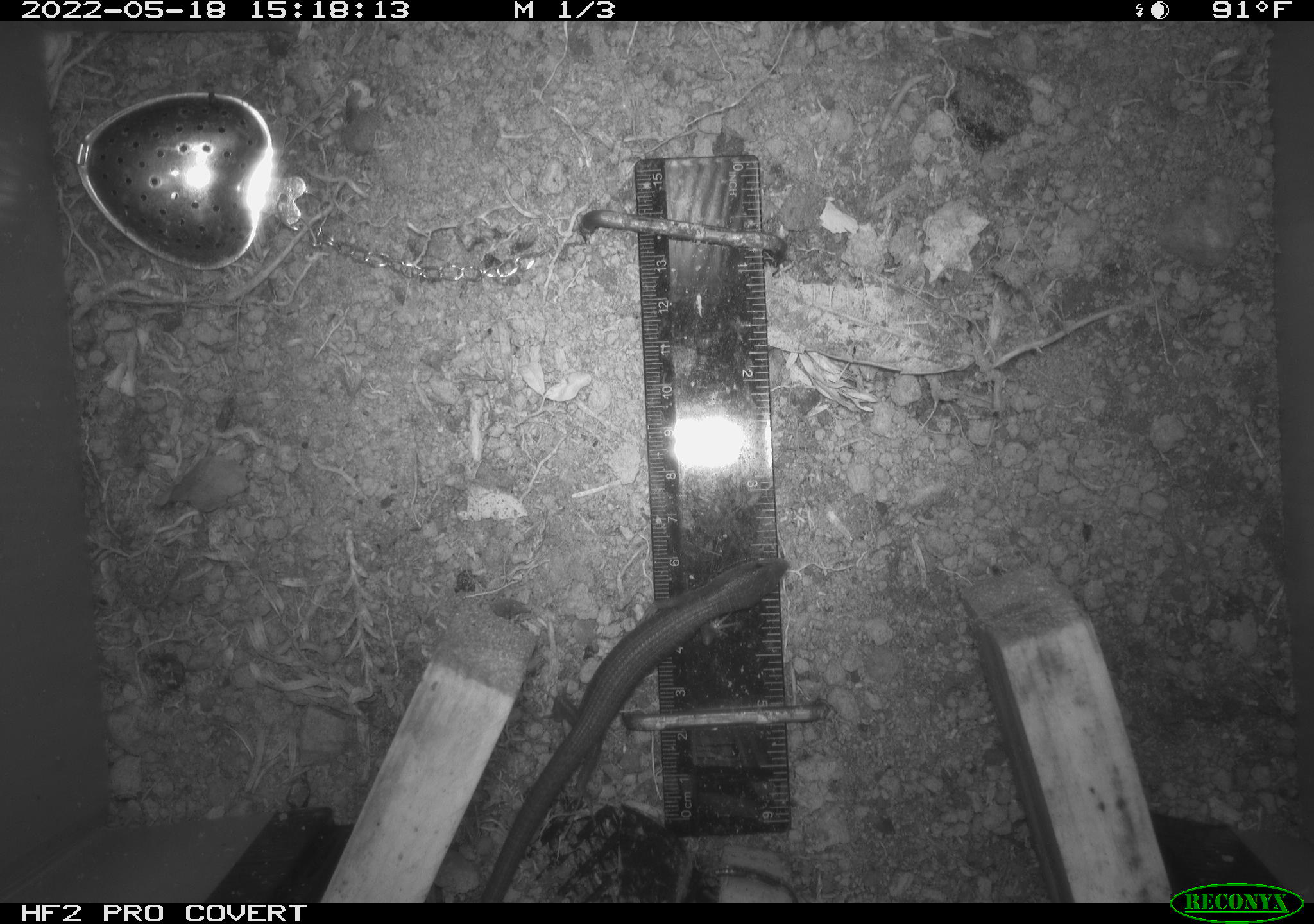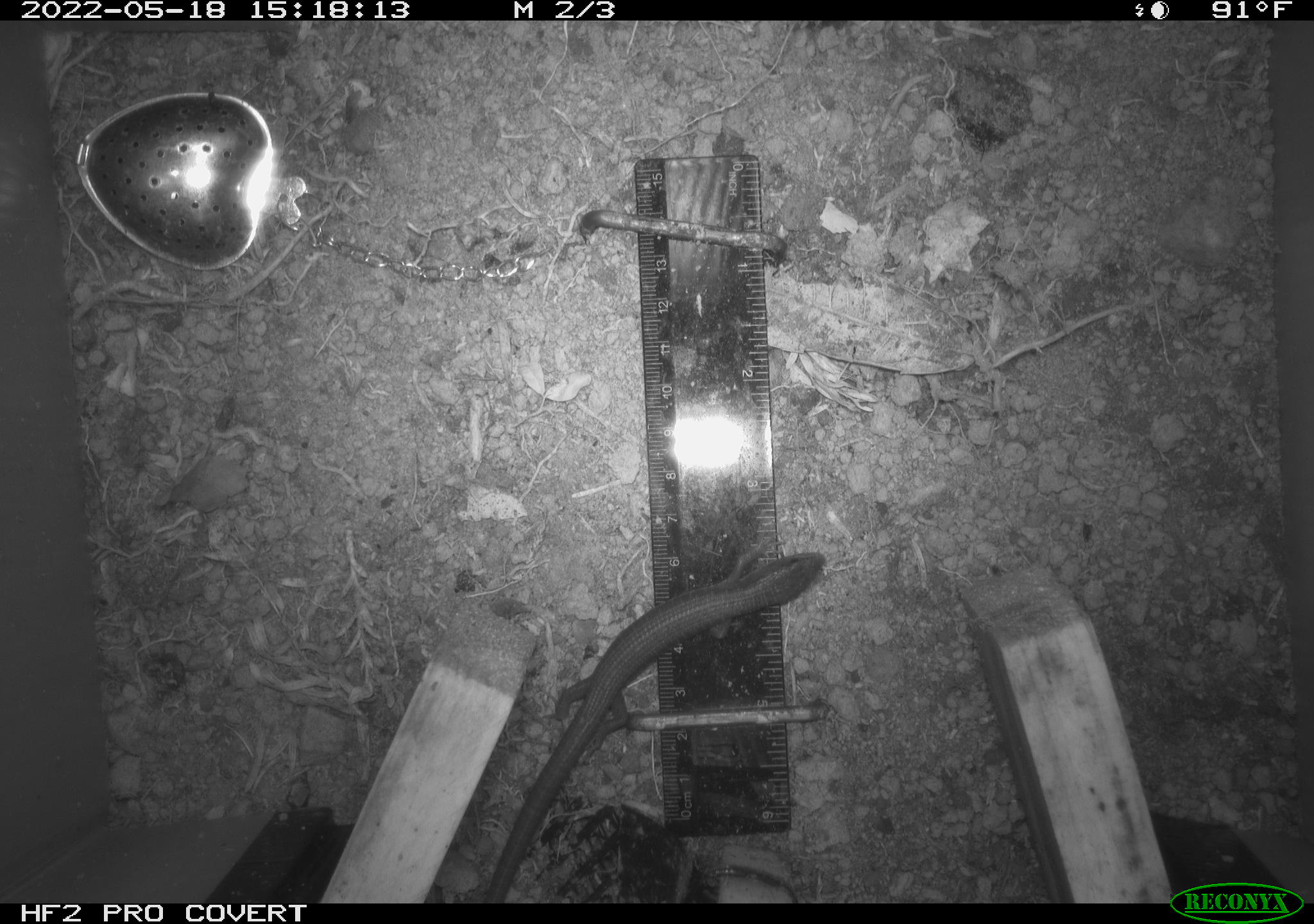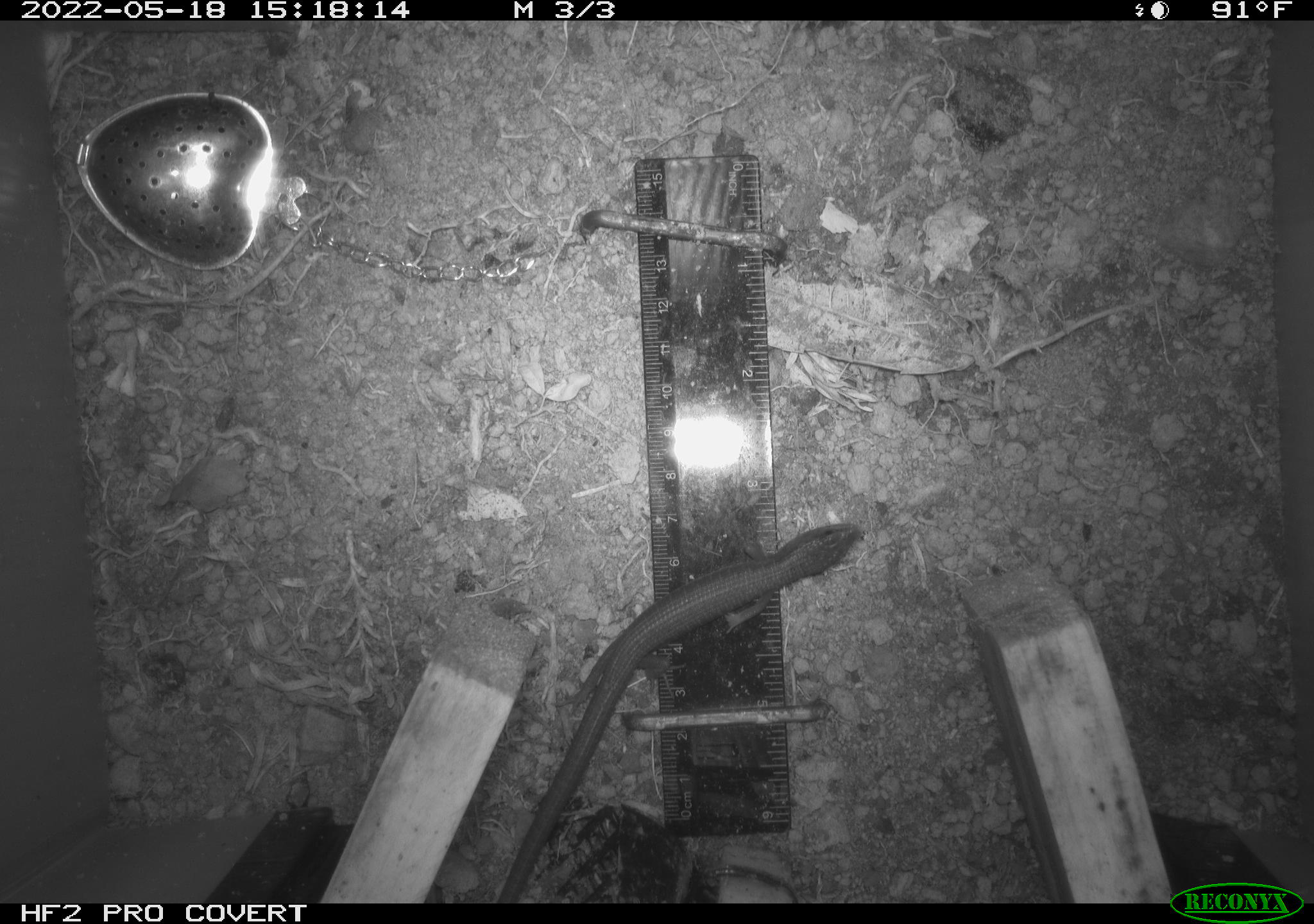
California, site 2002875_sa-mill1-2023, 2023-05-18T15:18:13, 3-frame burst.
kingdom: Animalia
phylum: Chordata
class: Reptilia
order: Squamata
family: Anguidae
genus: Elgaria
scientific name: Elgaria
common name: alligator lizards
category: elgaria species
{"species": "elgaria species (alligator lizards) (Elgaria)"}